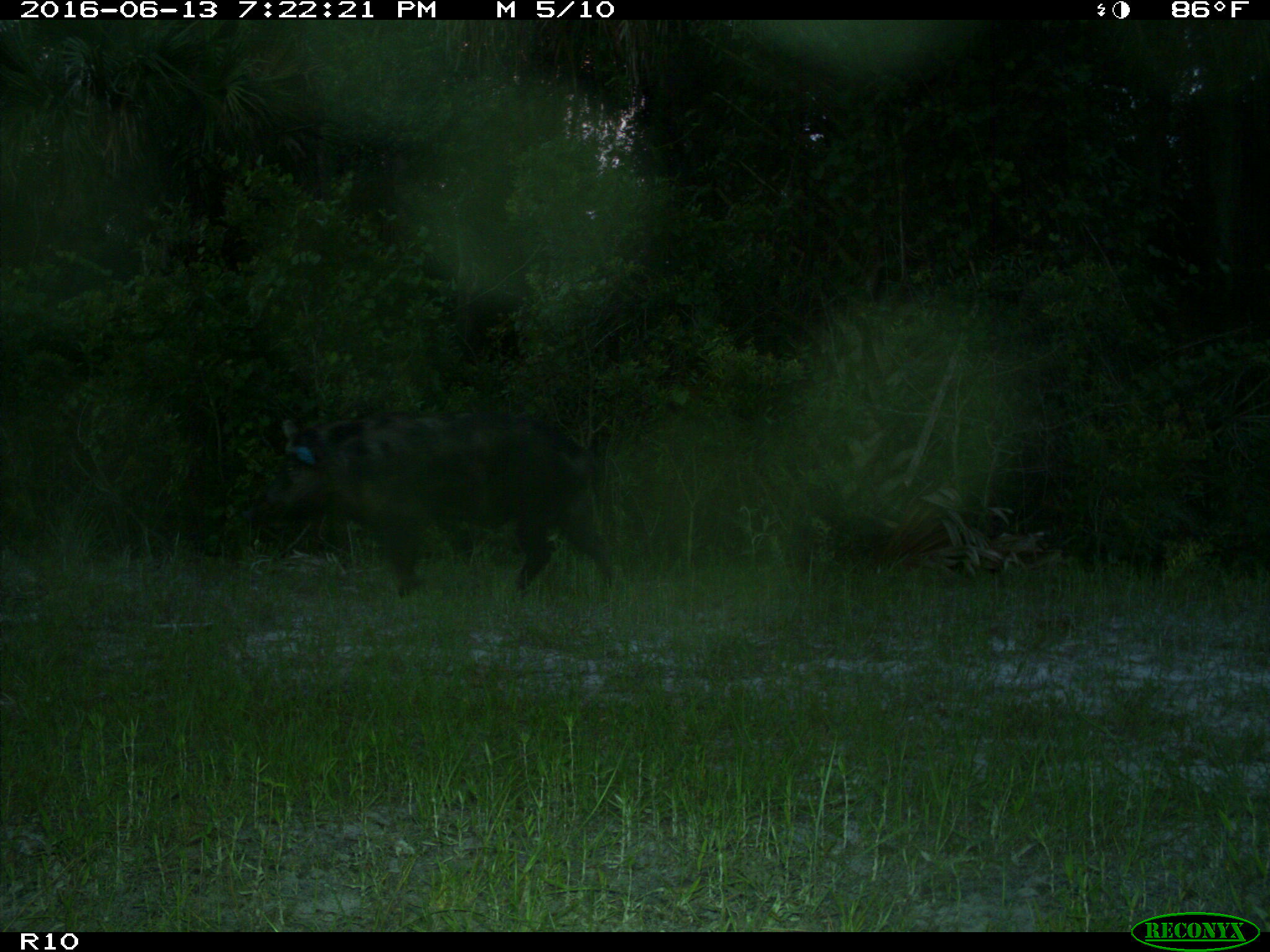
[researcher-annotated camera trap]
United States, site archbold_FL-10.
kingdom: Animalia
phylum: Chordata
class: Mammalia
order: Artiodactyla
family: Suidae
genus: Sus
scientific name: Sus scrofa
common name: wild boar